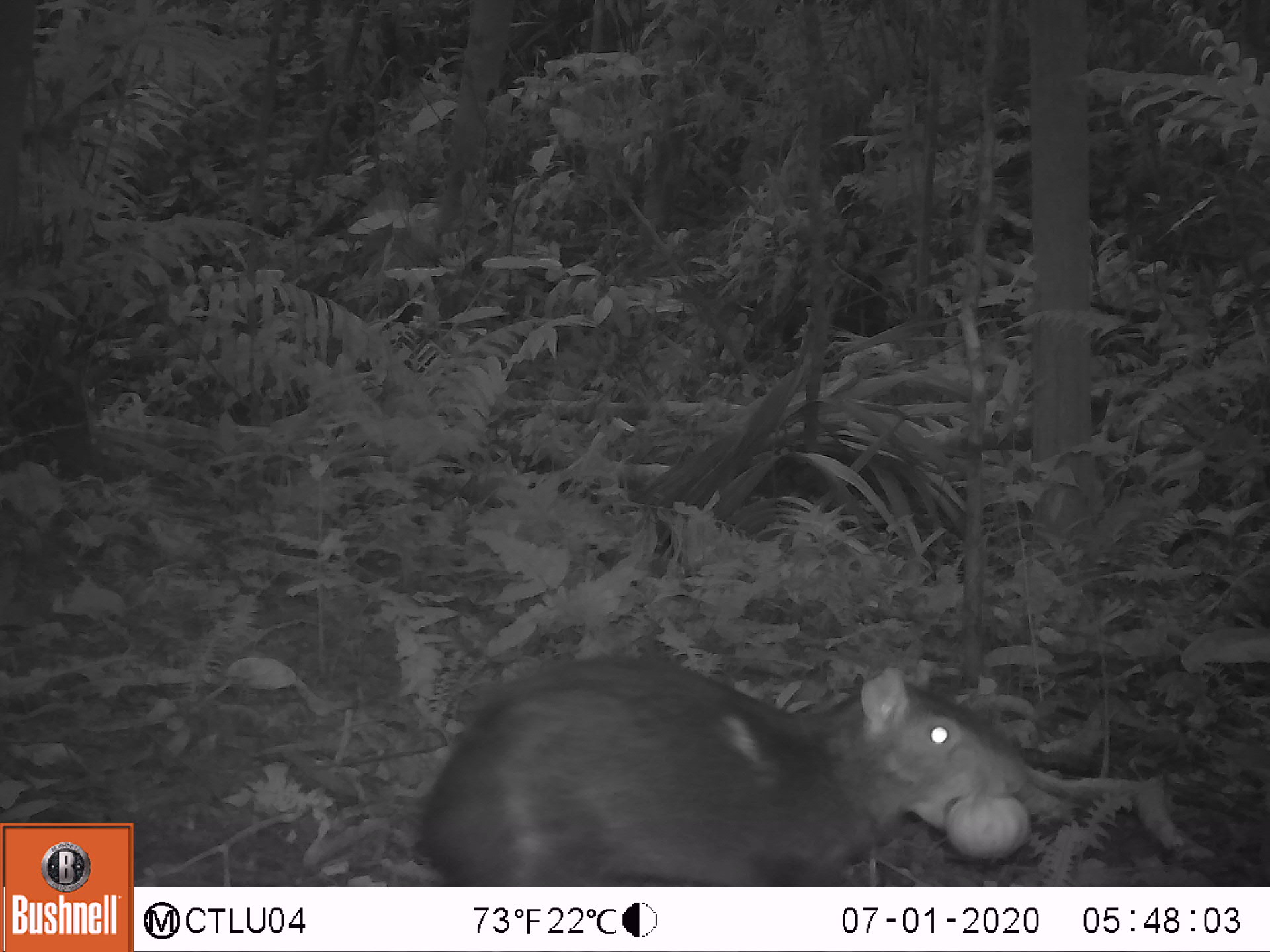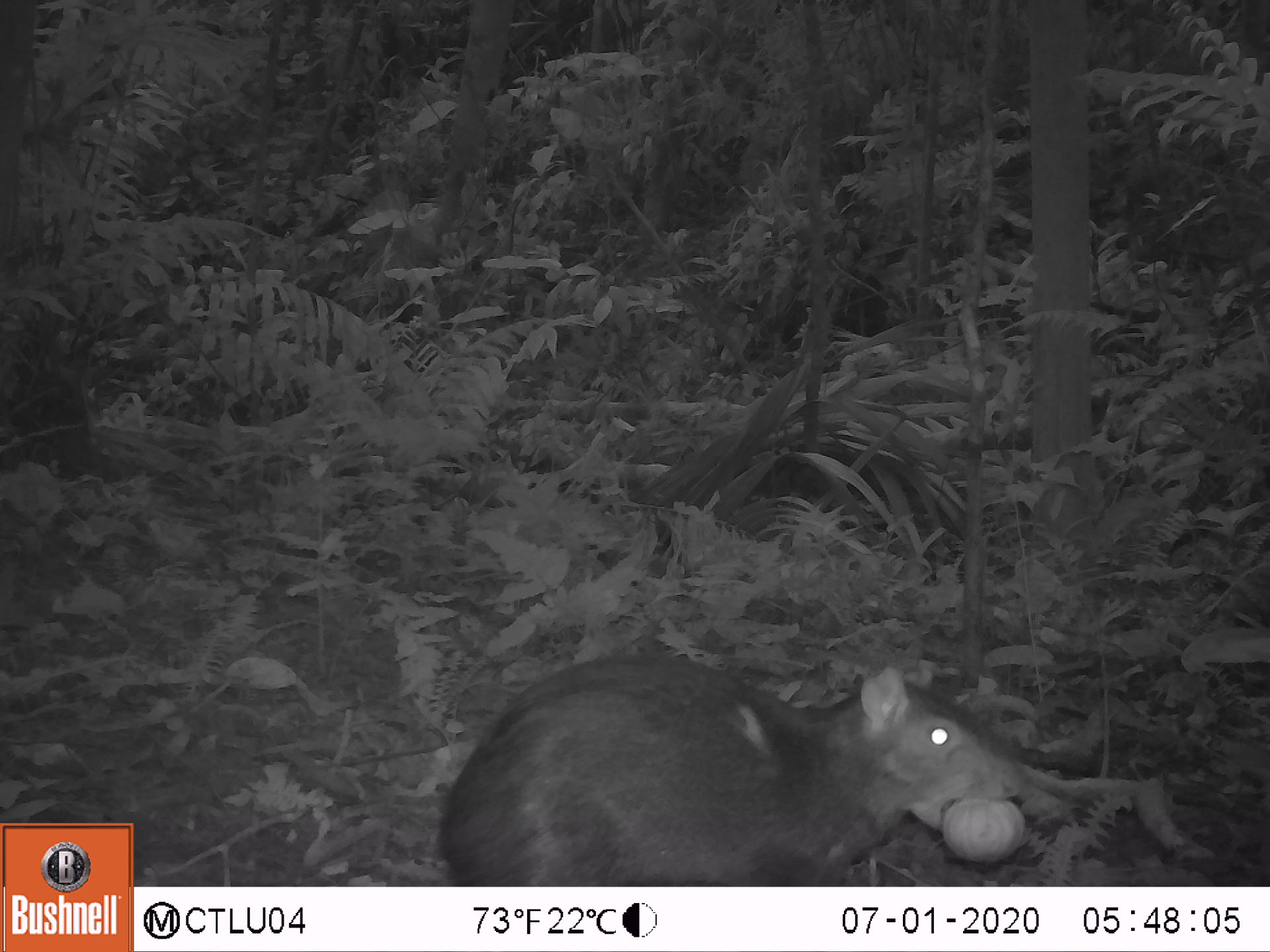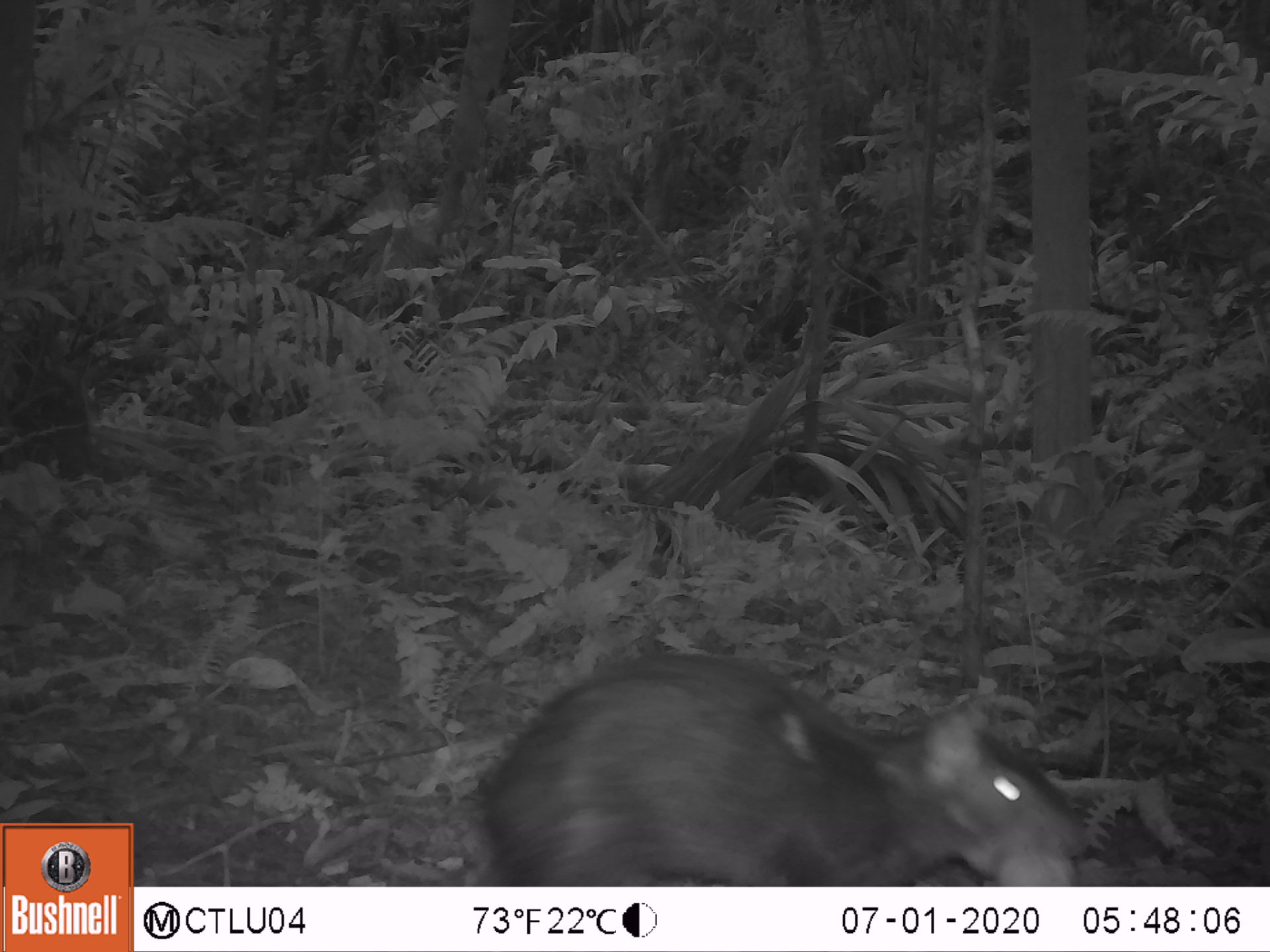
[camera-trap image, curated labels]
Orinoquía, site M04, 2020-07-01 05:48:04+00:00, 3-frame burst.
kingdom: Animalia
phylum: Chordata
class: Mammalia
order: Rodentia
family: Dasyproctidae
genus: Dasyprocta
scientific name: Dasyprocta fuliginosa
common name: black agouti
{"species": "black agouti (Dasyprocta fuliginosa)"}